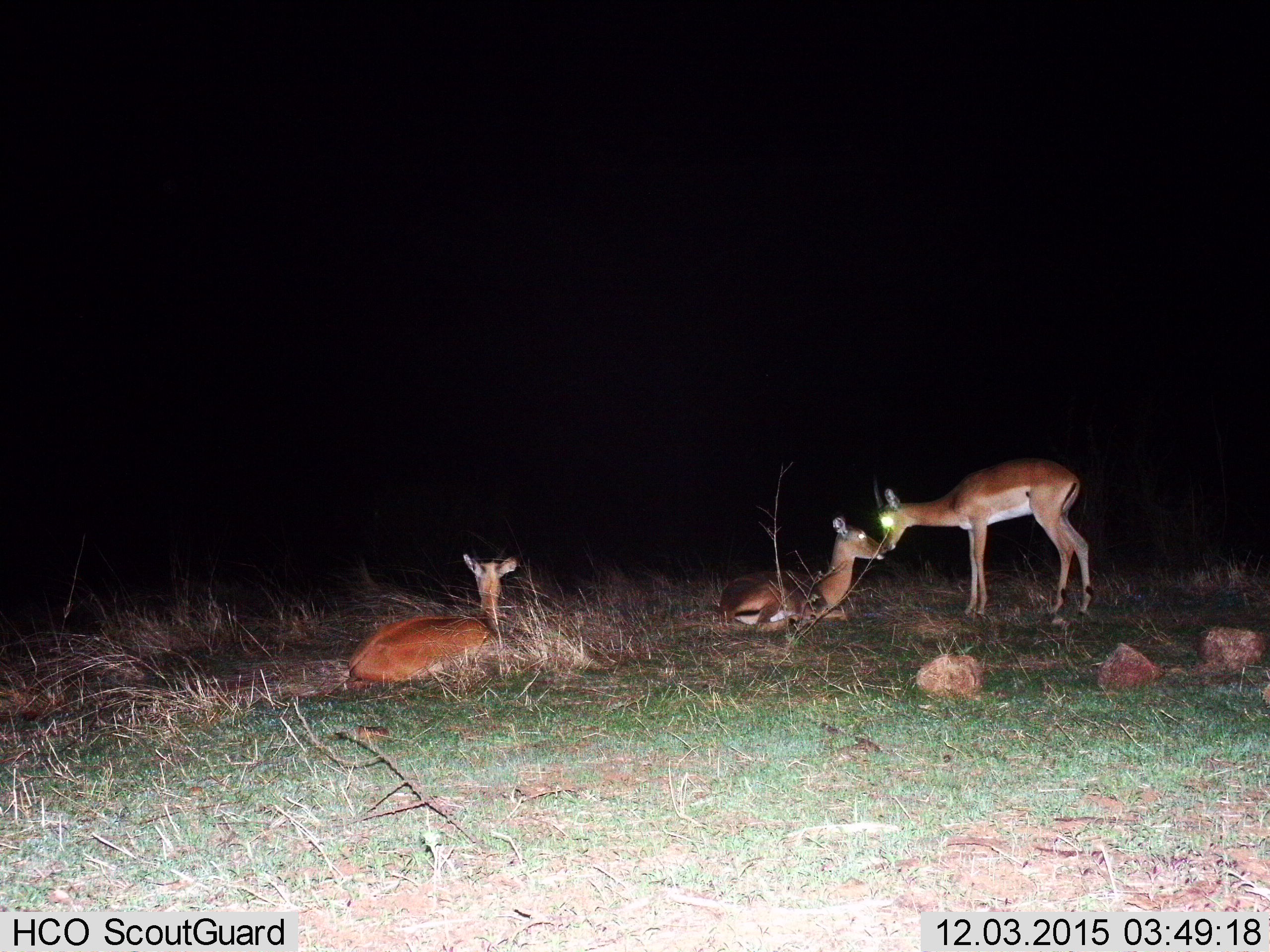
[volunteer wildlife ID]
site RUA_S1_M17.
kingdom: Animalia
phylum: Chordata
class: Mammalia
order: Artiodactyla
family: Bovidae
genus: Aepyceros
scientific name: Aepyceros melampus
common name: impala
Impala (Aepyceros melampus), count 3. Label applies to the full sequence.